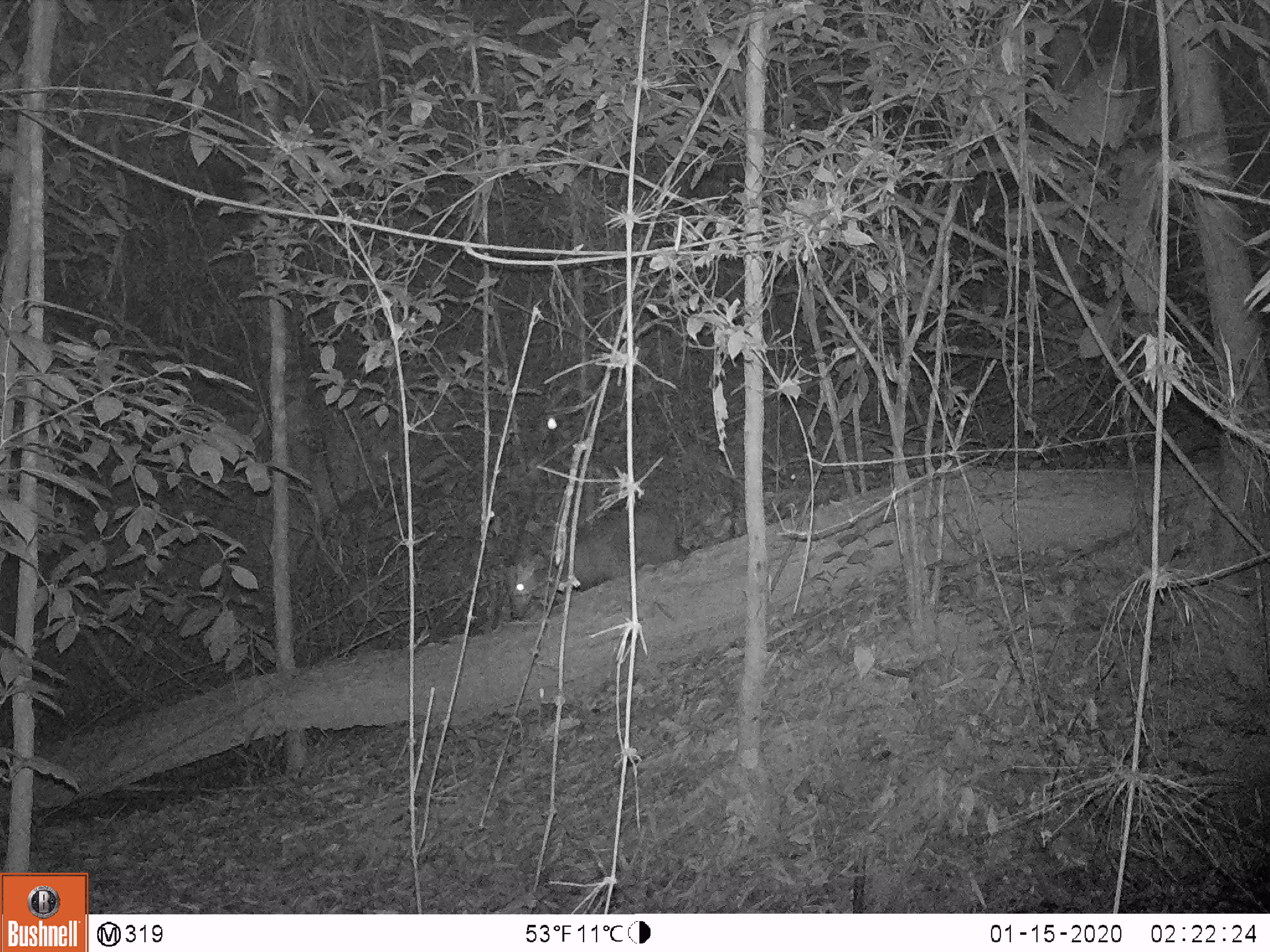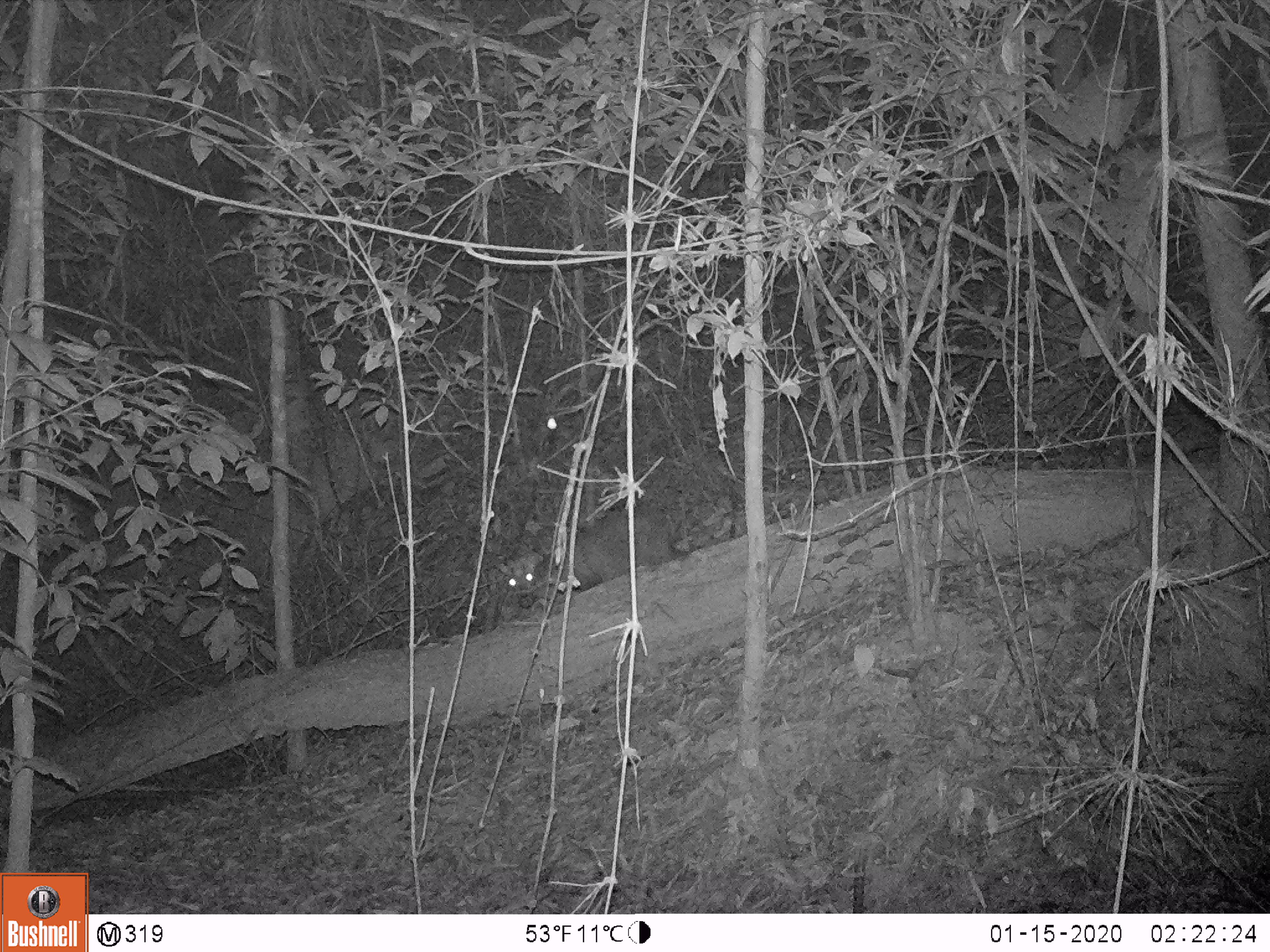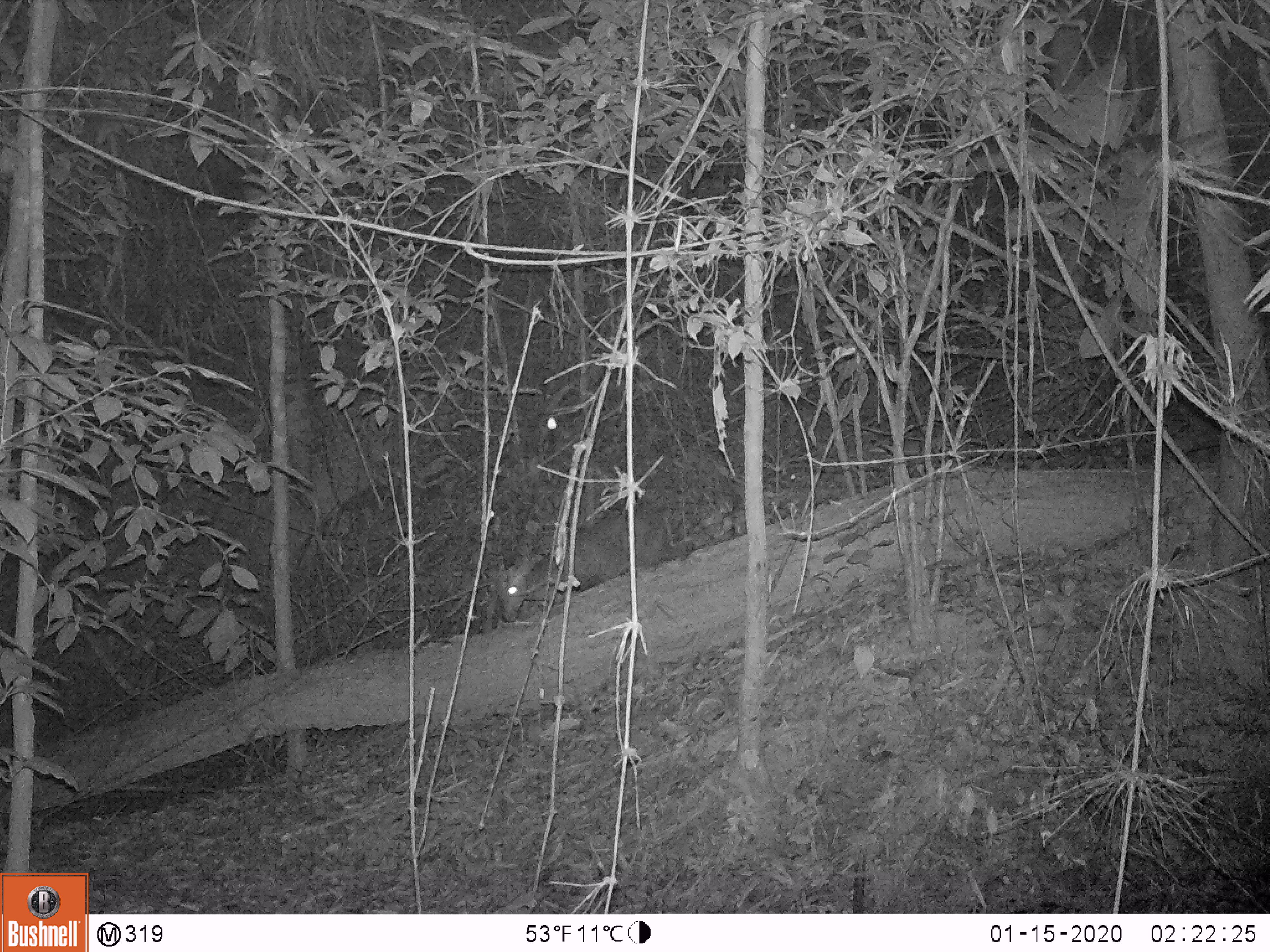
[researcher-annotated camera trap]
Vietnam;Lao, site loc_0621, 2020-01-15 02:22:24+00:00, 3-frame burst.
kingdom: Animalia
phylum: Chordata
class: Mammalia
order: Artiodactyla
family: Cervidae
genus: Muntiacus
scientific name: Muntiacus rooseveltorum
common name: roosevelt's muntjac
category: roosevelts muntjac group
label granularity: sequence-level